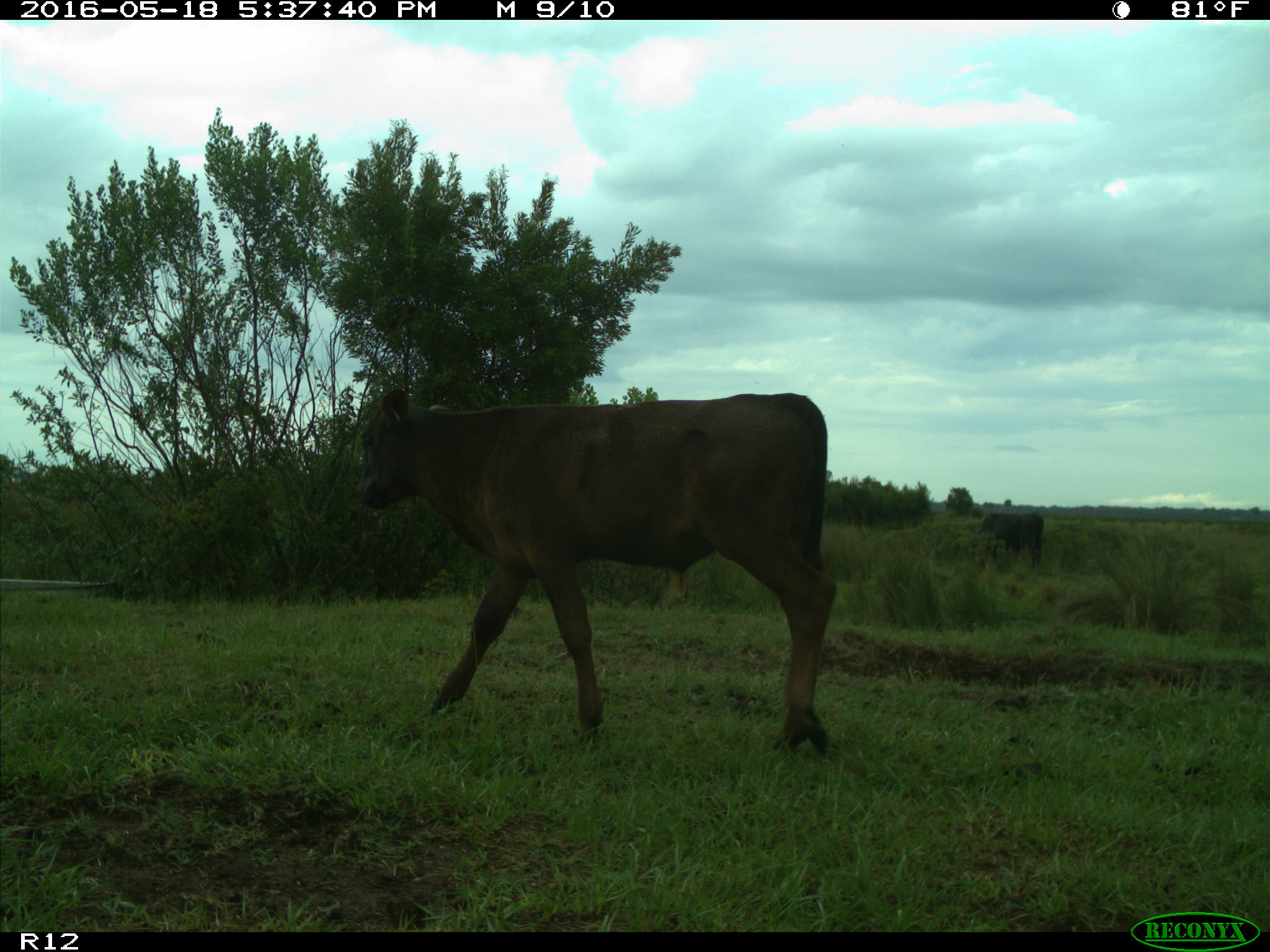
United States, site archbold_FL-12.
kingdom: Animalia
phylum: Chordata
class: Mammalia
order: Artiodactyla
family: Bovidae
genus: Bos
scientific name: Bos taurus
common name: domestic cow